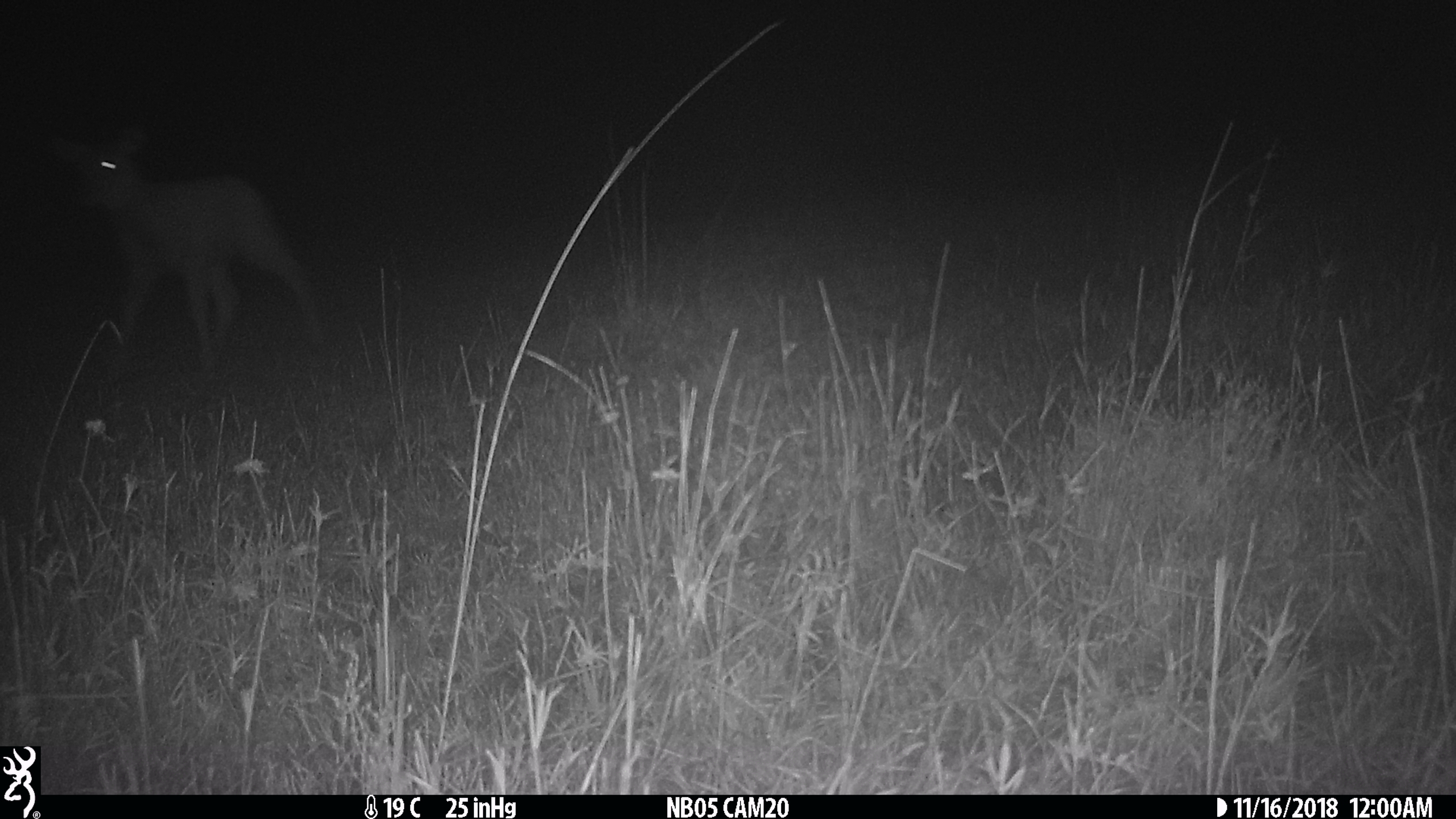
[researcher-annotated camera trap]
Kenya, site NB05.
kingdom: Animalia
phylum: Chordata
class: Mammalia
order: Artiodactyla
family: Bovidae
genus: Redunca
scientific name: Redunca arundinum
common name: reedbuck